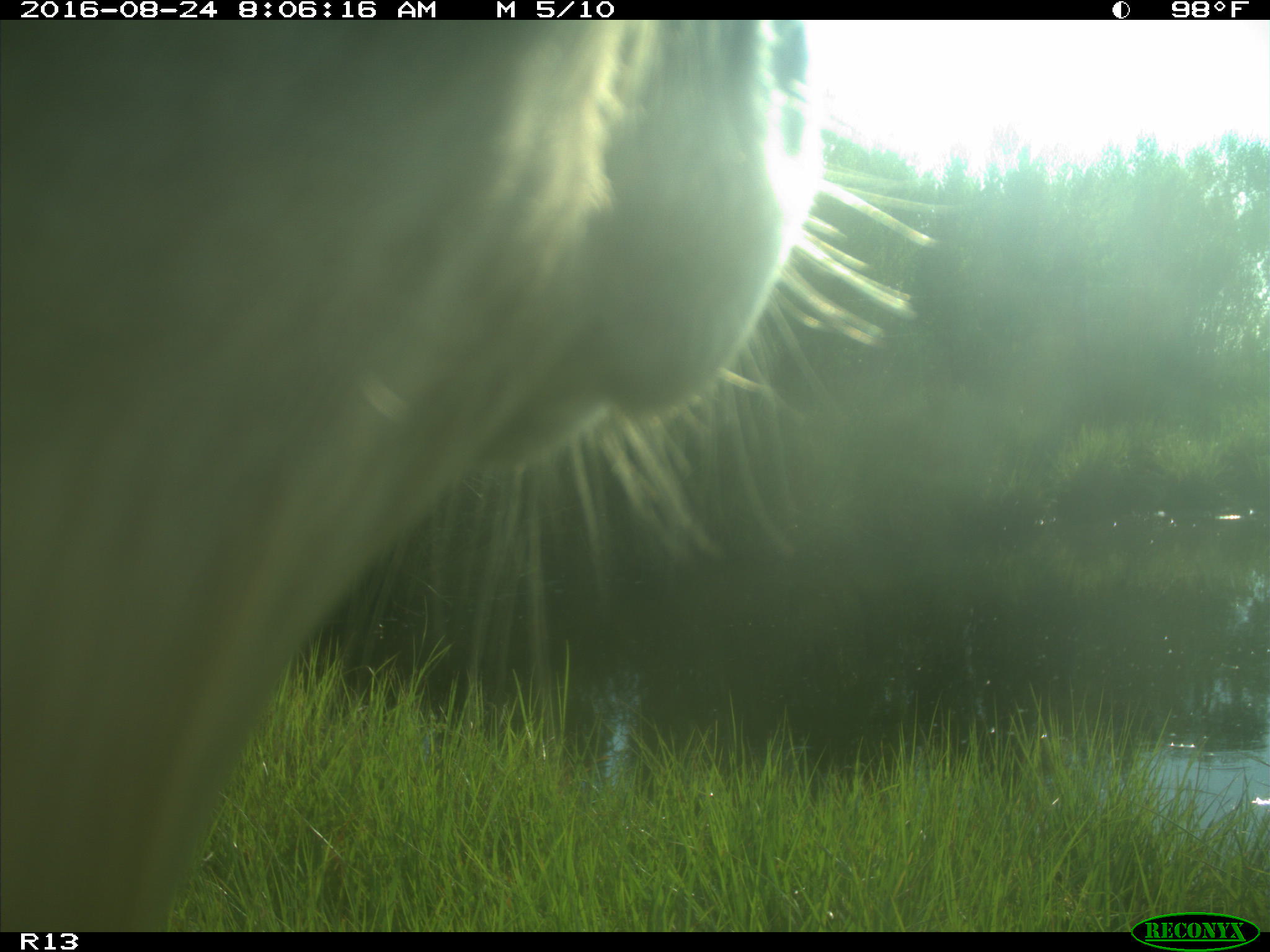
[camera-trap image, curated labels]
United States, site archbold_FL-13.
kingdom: Animalia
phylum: Chordata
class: Mammalia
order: Artiodactyla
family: Bovidae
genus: Bos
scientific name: Bos taurus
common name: domestic cow